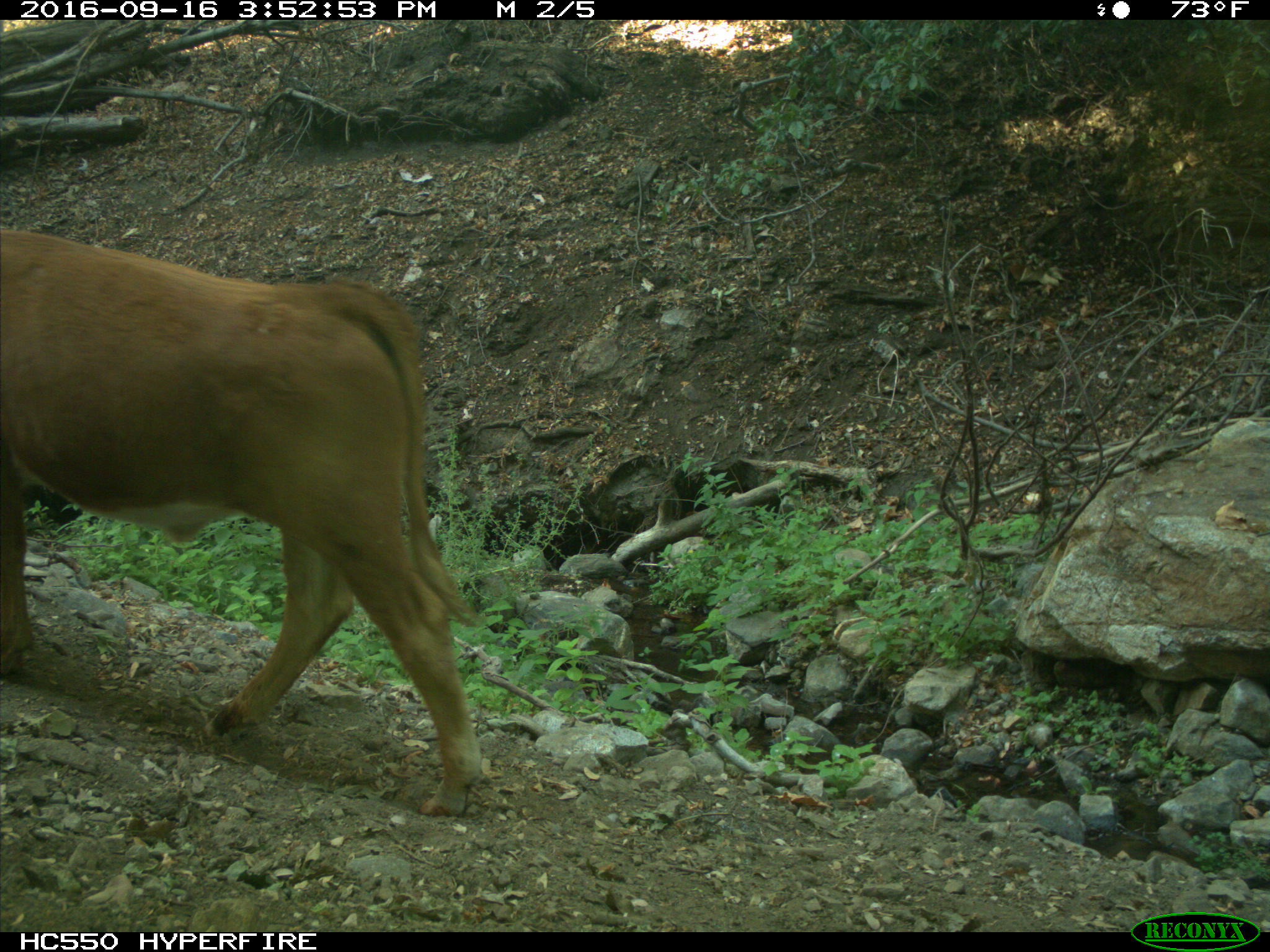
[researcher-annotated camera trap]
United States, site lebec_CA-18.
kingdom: Animalia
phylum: Chordata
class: Mammalia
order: Artiodactyla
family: Bovidae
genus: Bos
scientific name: Bos taurus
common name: domestic cow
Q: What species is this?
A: Bos taurus (domestic cow).